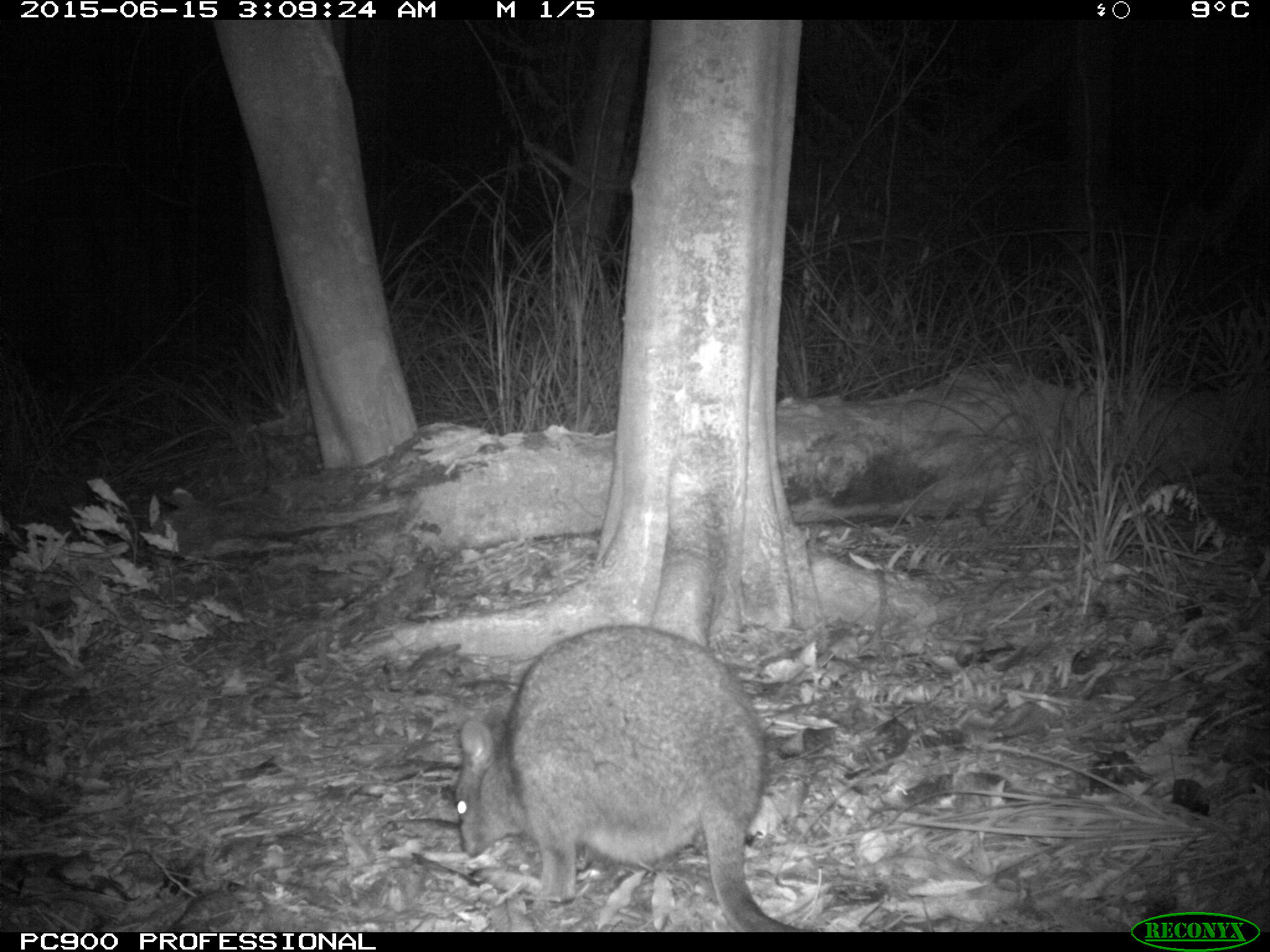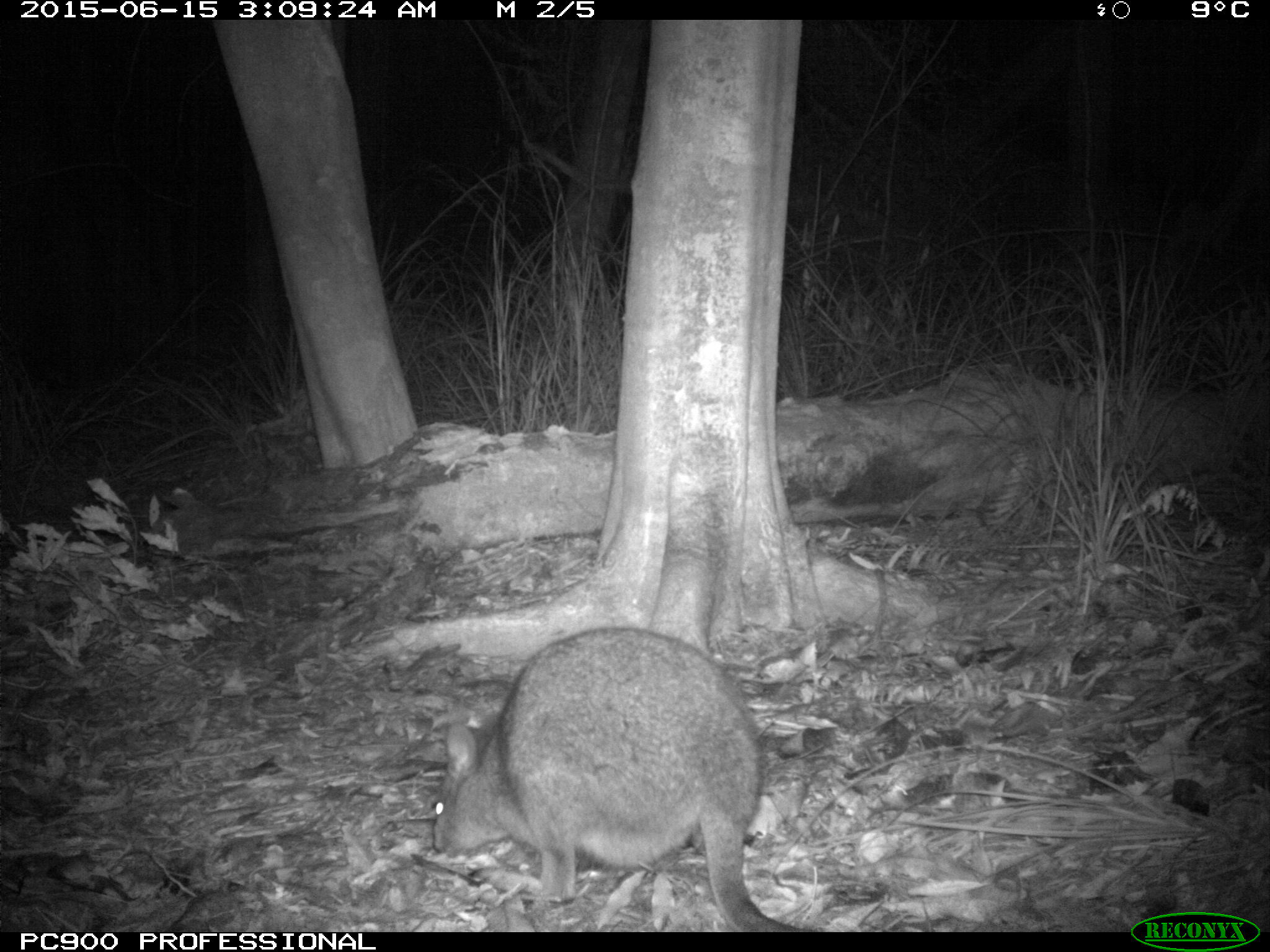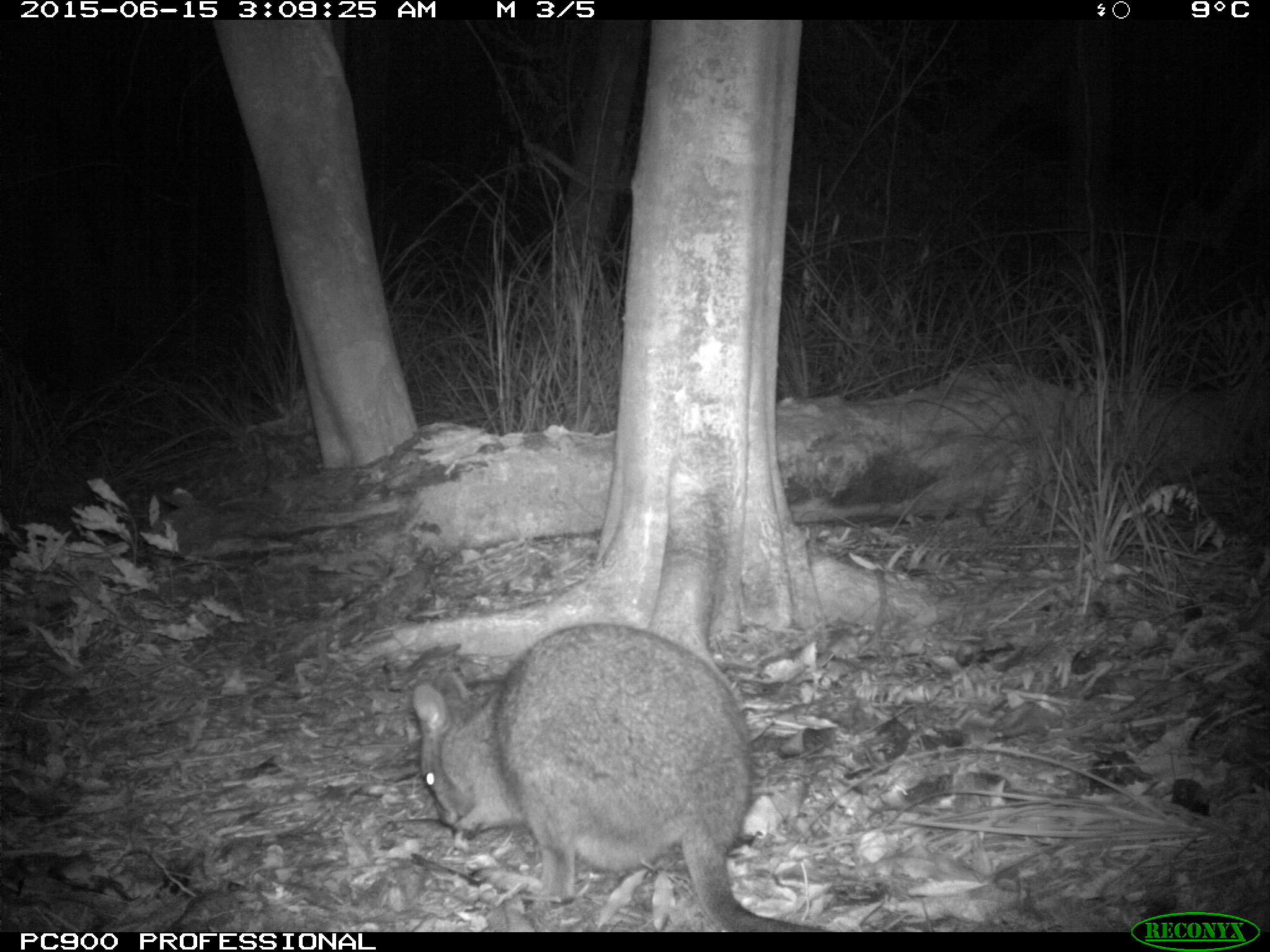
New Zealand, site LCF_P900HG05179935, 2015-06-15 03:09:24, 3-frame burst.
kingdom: Animalia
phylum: Chordata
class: Mammalia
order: Diprotodontia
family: Macropodidae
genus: Notamacropus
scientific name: Notamacropus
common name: wallaby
Wallaby (Notamacropus).